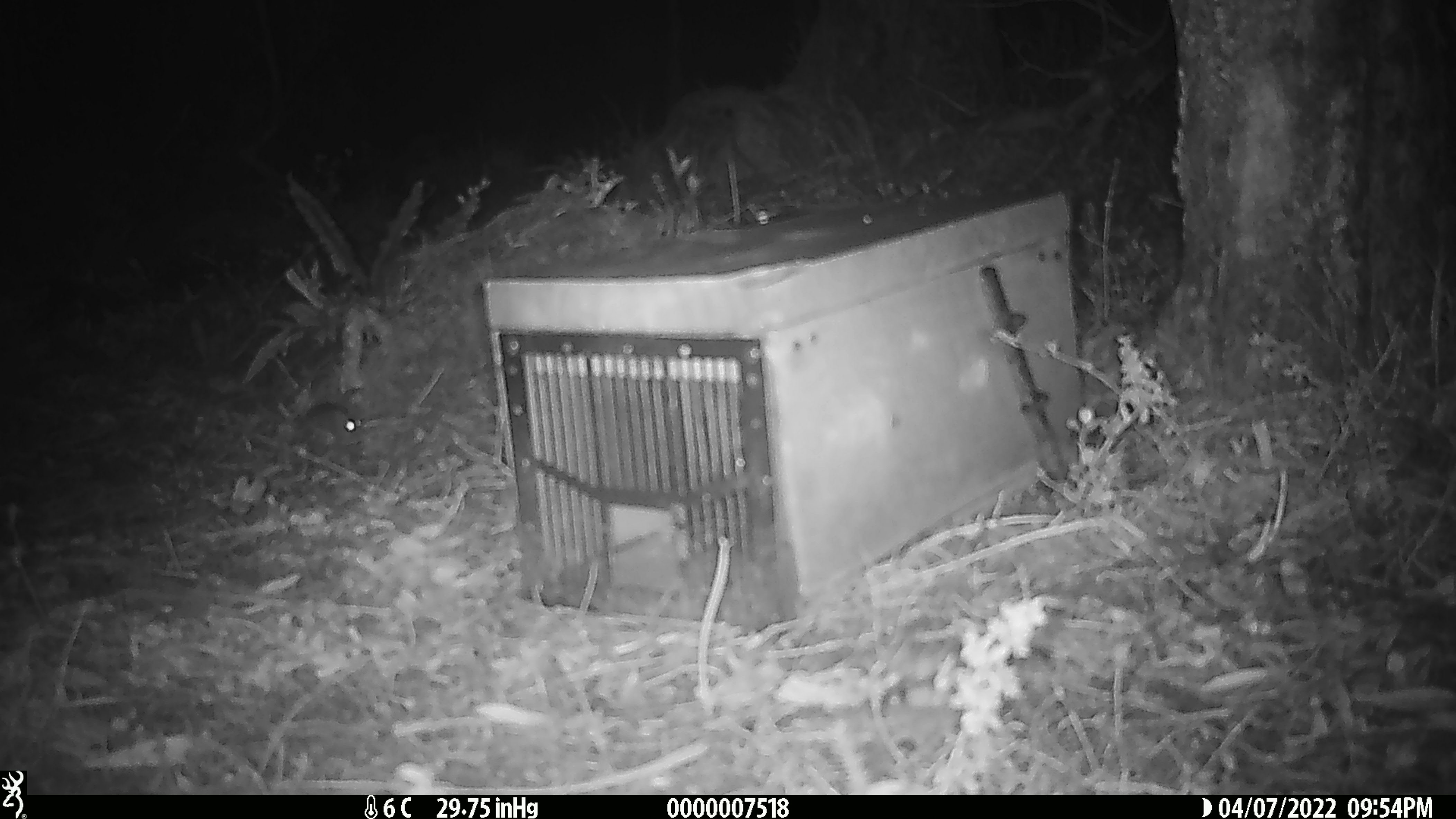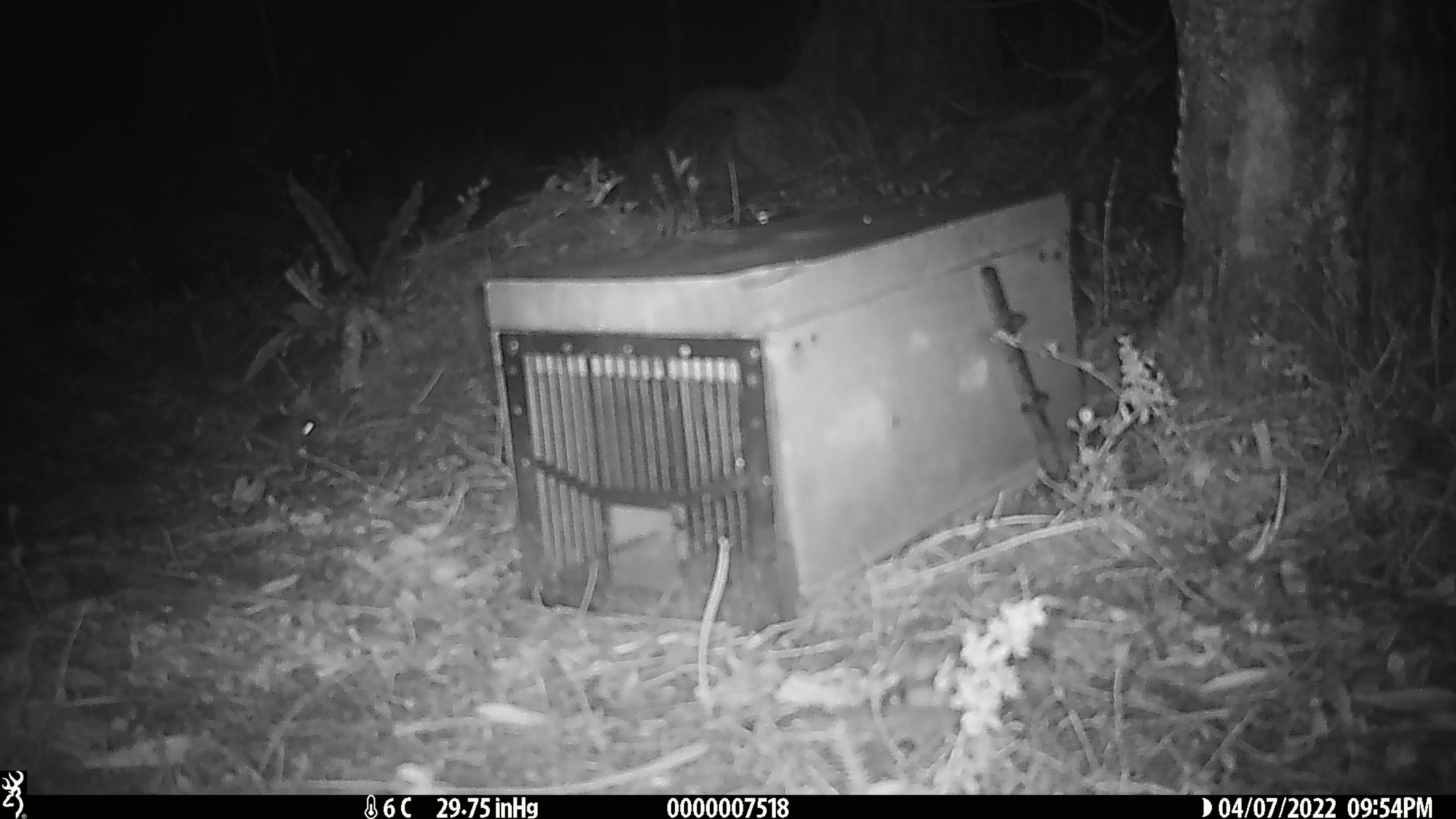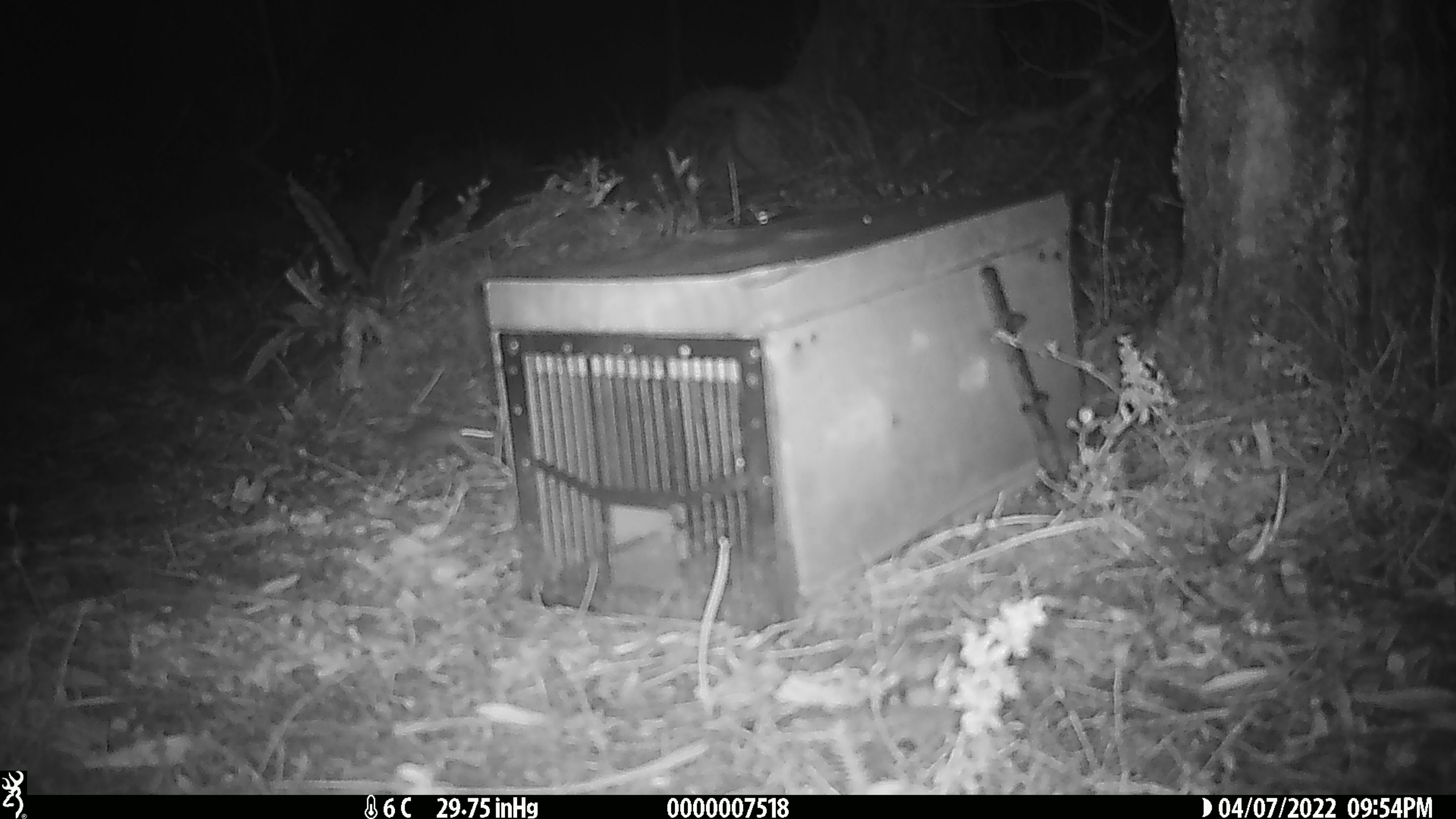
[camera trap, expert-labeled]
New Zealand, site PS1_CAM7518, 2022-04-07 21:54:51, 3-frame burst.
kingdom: Animalia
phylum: Chordata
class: Mammalia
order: Rodentia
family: Muridae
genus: Mus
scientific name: Mus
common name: mouse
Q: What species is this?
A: Mouse (Mus).